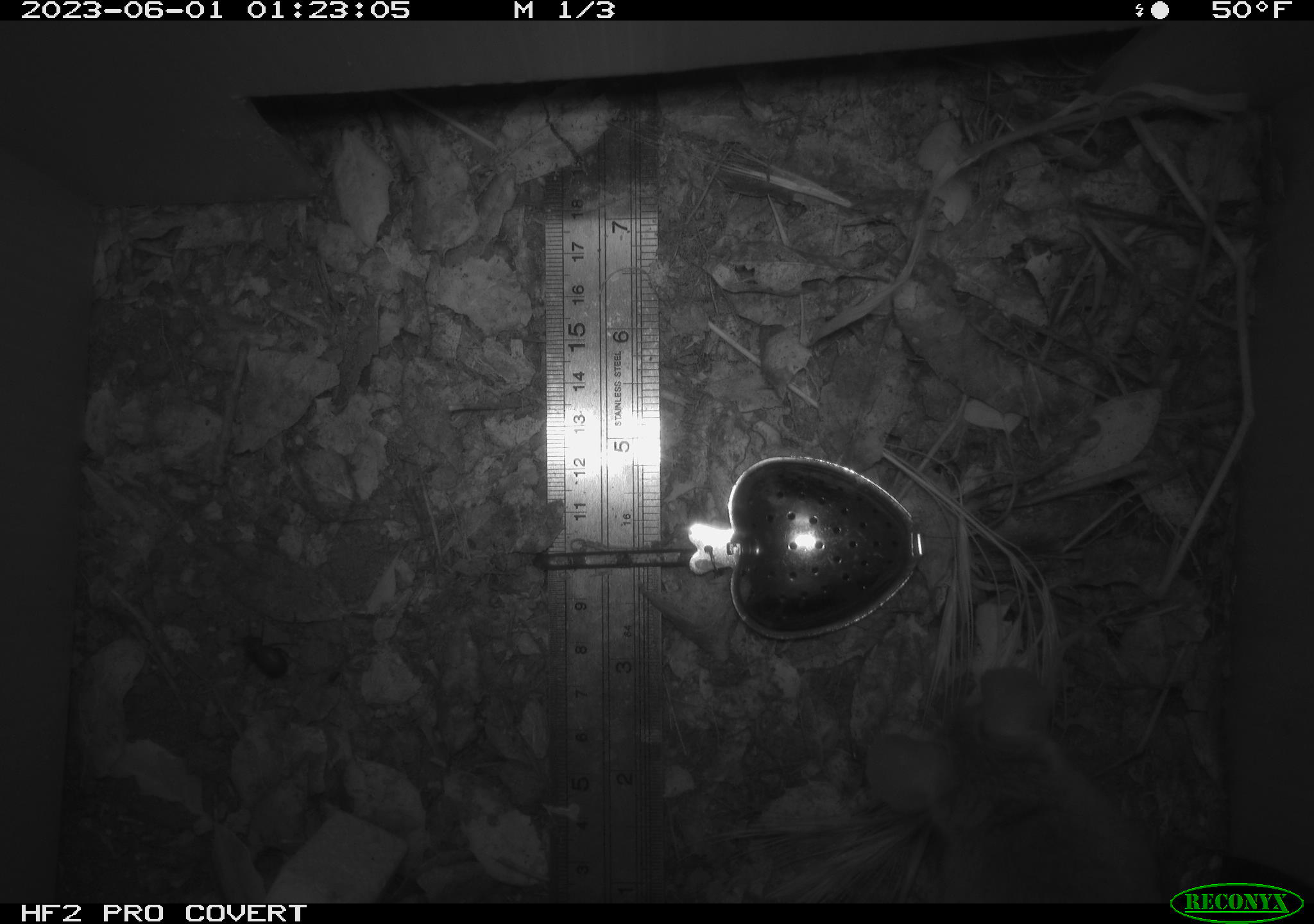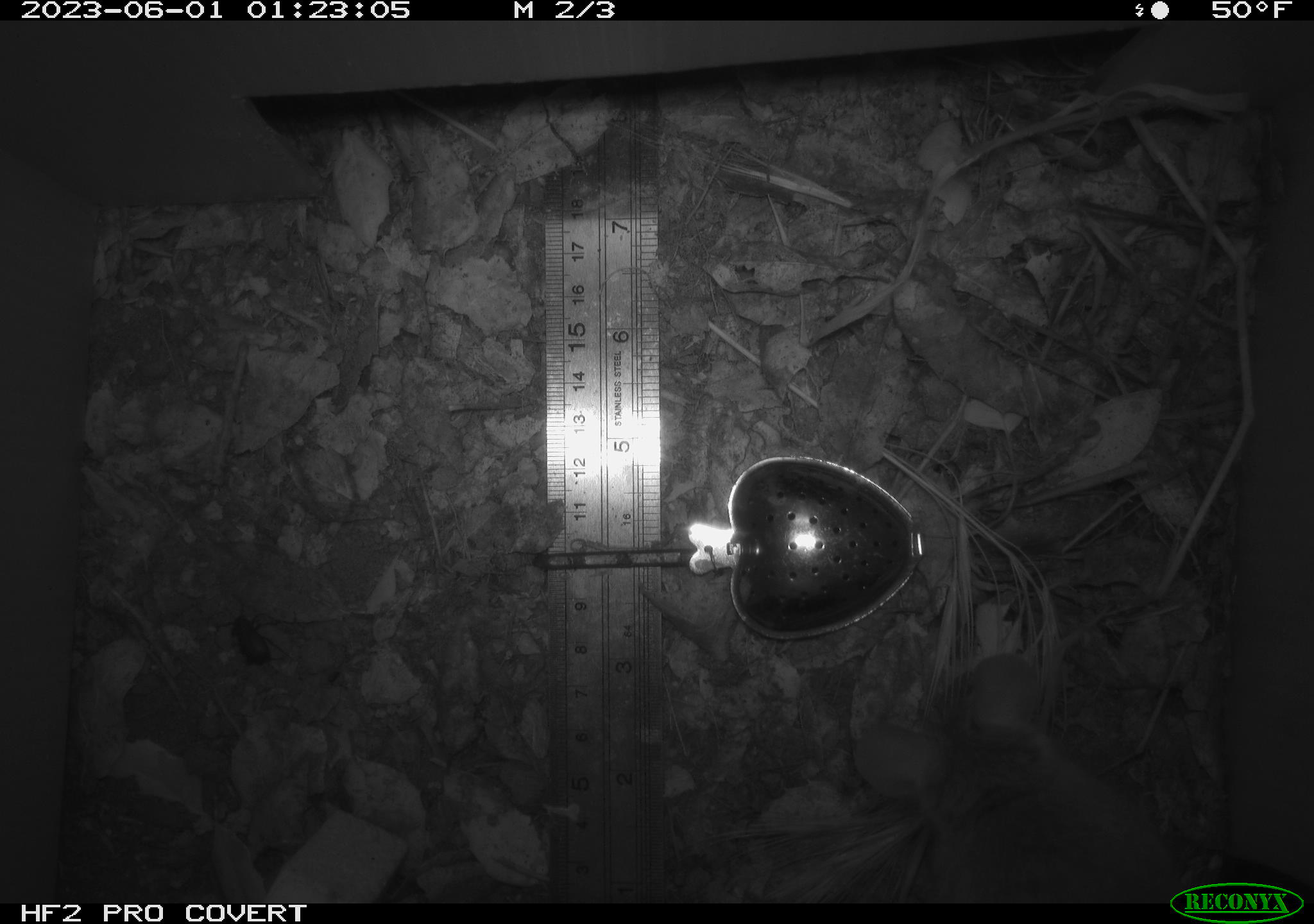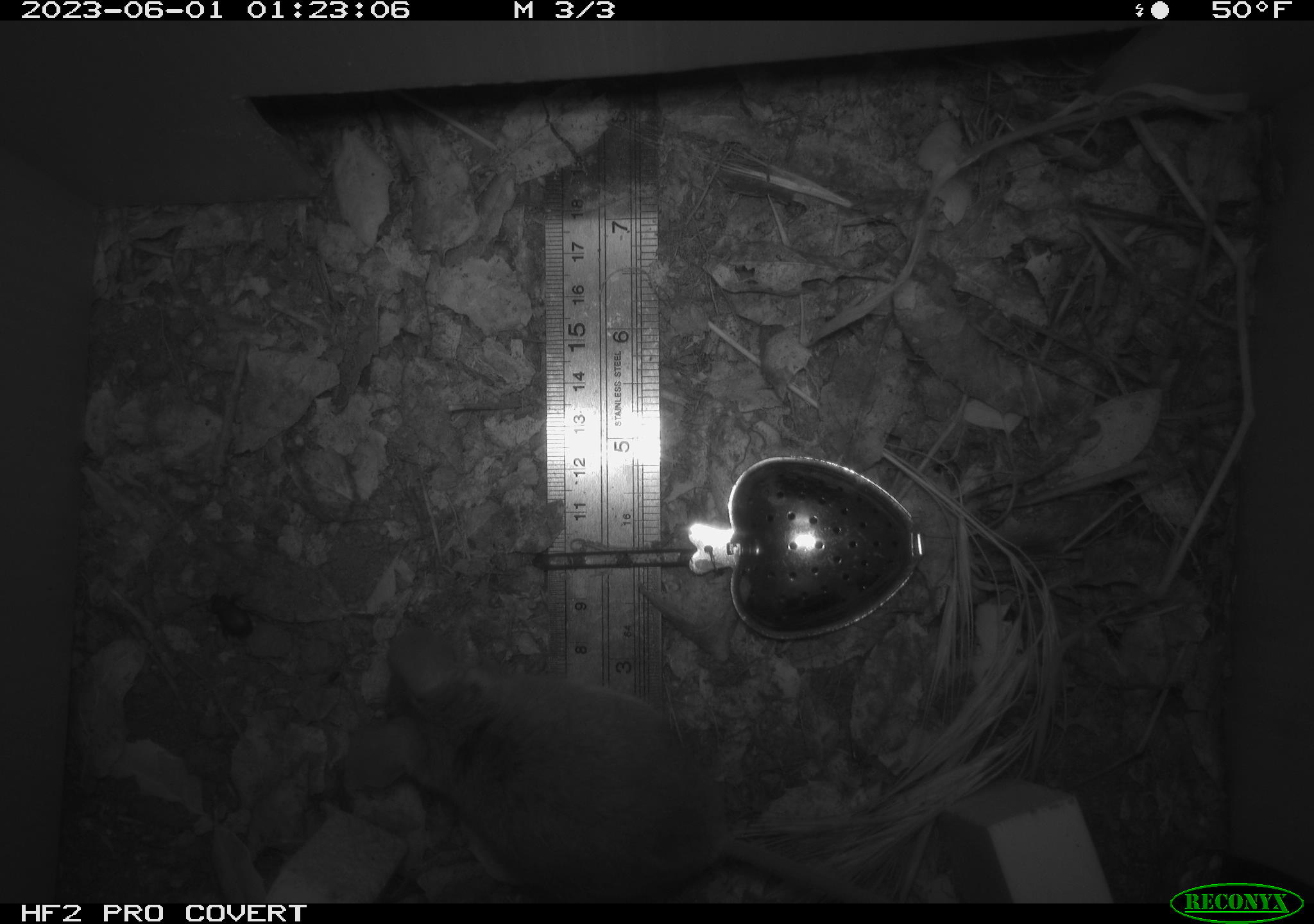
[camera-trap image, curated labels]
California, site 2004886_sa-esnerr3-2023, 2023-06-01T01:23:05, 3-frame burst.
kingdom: Animalia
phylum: Chordata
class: Mammalia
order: Rodentia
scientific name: Rodentia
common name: mouse species